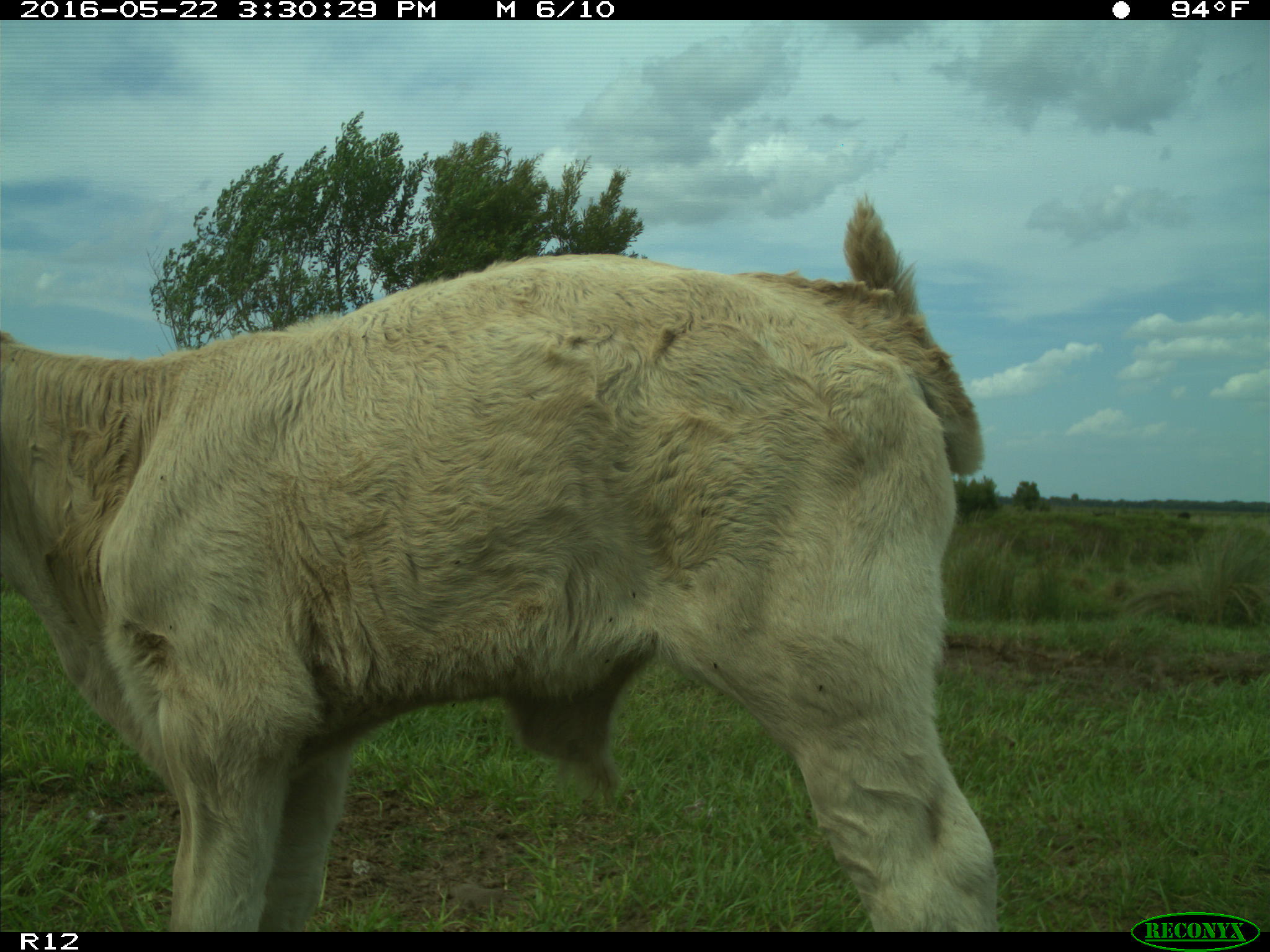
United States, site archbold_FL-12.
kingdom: Animalia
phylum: Chordata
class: Mammalia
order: Artiodactyla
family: Bovidae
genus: Bos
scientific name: Bos taurus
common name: domestic cow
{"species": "Bos taurus (domestic cow)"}